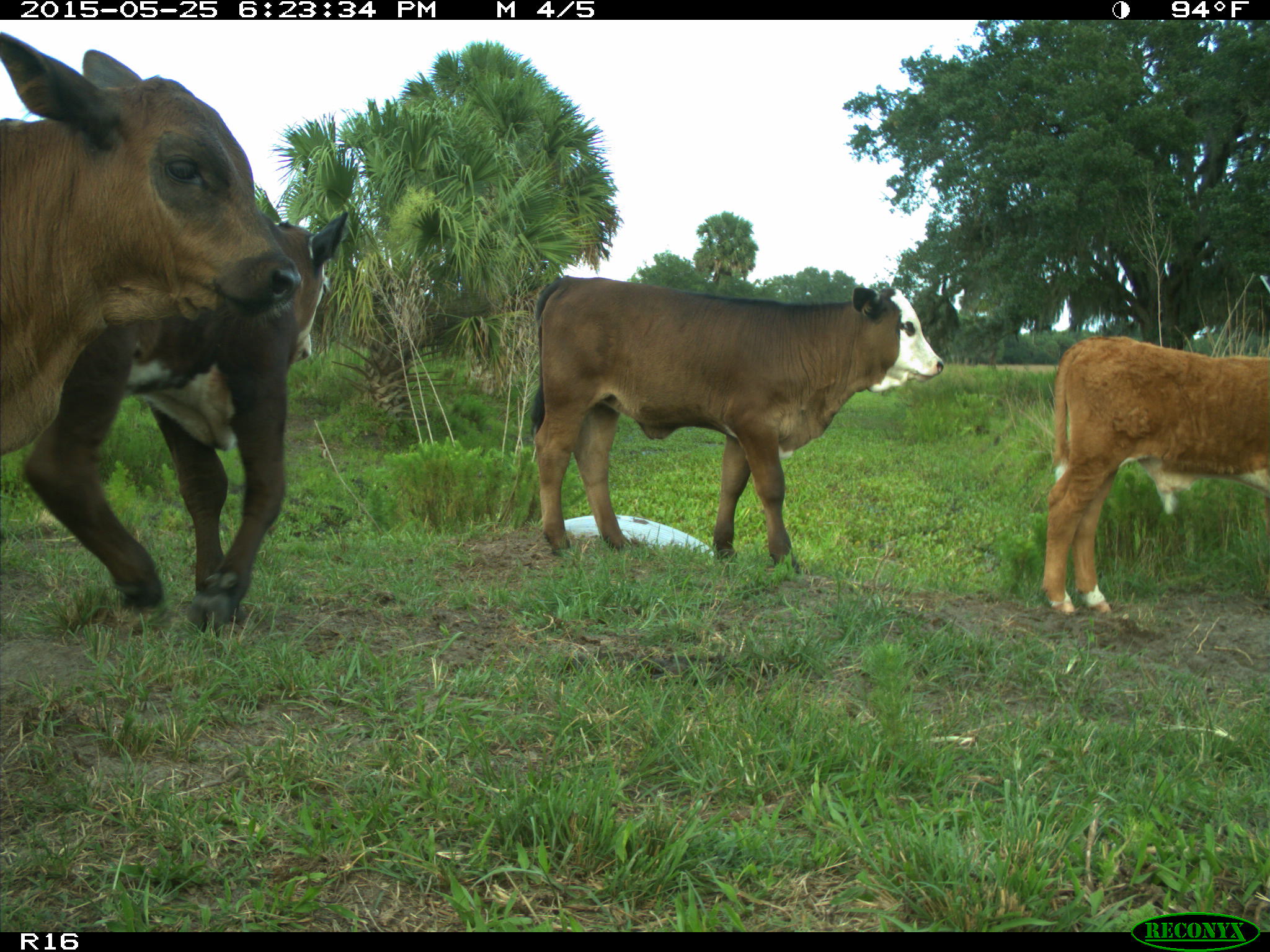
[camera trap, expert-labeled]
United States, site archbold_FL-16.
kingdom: Animalia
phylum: Chordata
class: Mammalia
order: Artiodactyla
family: Bovidae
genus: Bos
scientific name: Bos taurus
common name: domestic cow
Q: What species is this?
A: Bos taurus (domestic cow).